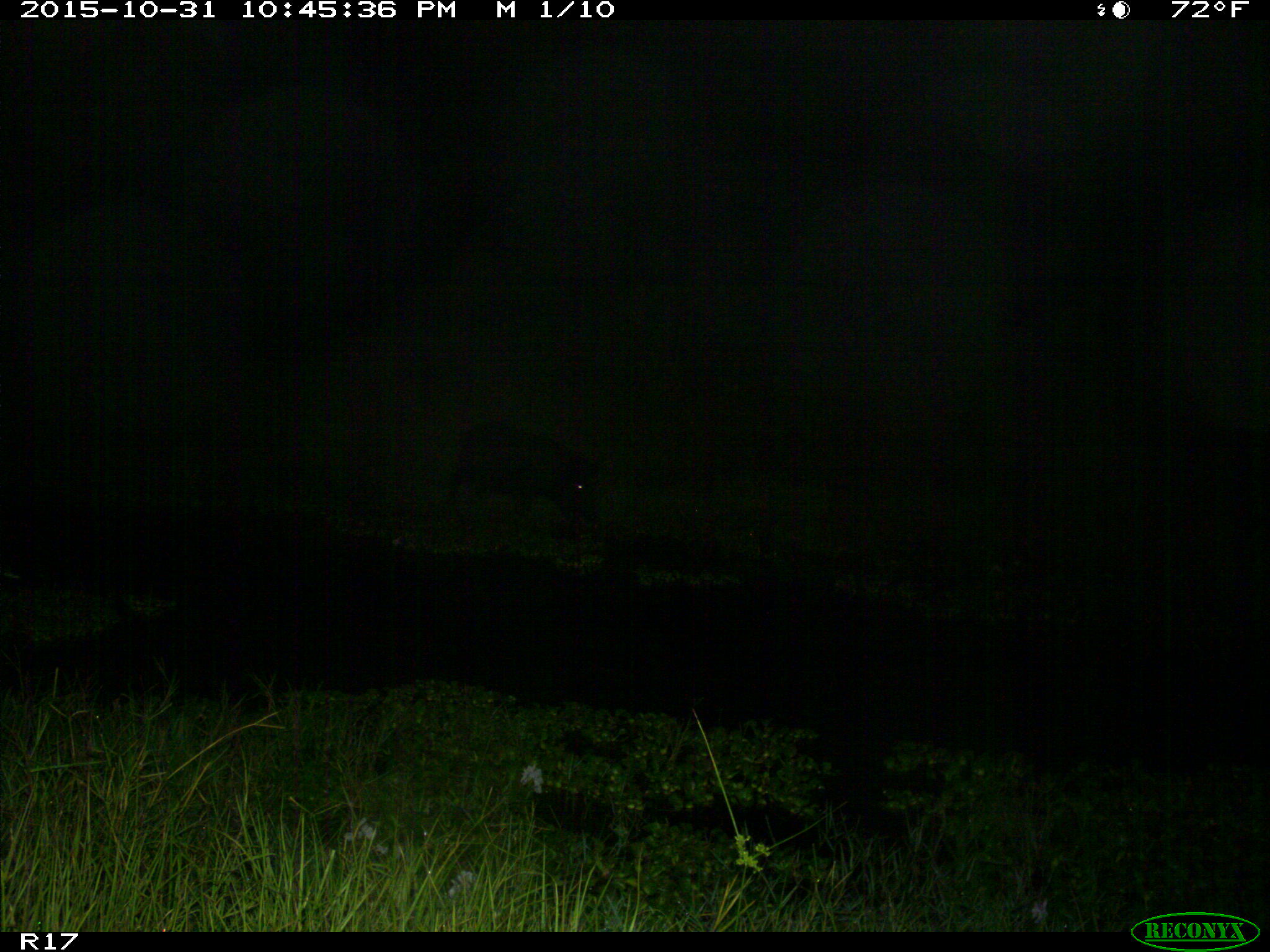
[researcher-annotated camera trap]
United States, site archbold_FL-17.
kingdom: Animalia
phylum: Chordata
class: Mammalia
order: Artiodactyla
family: Suidae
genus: Sus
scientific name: Sus scrofa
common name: wild boar